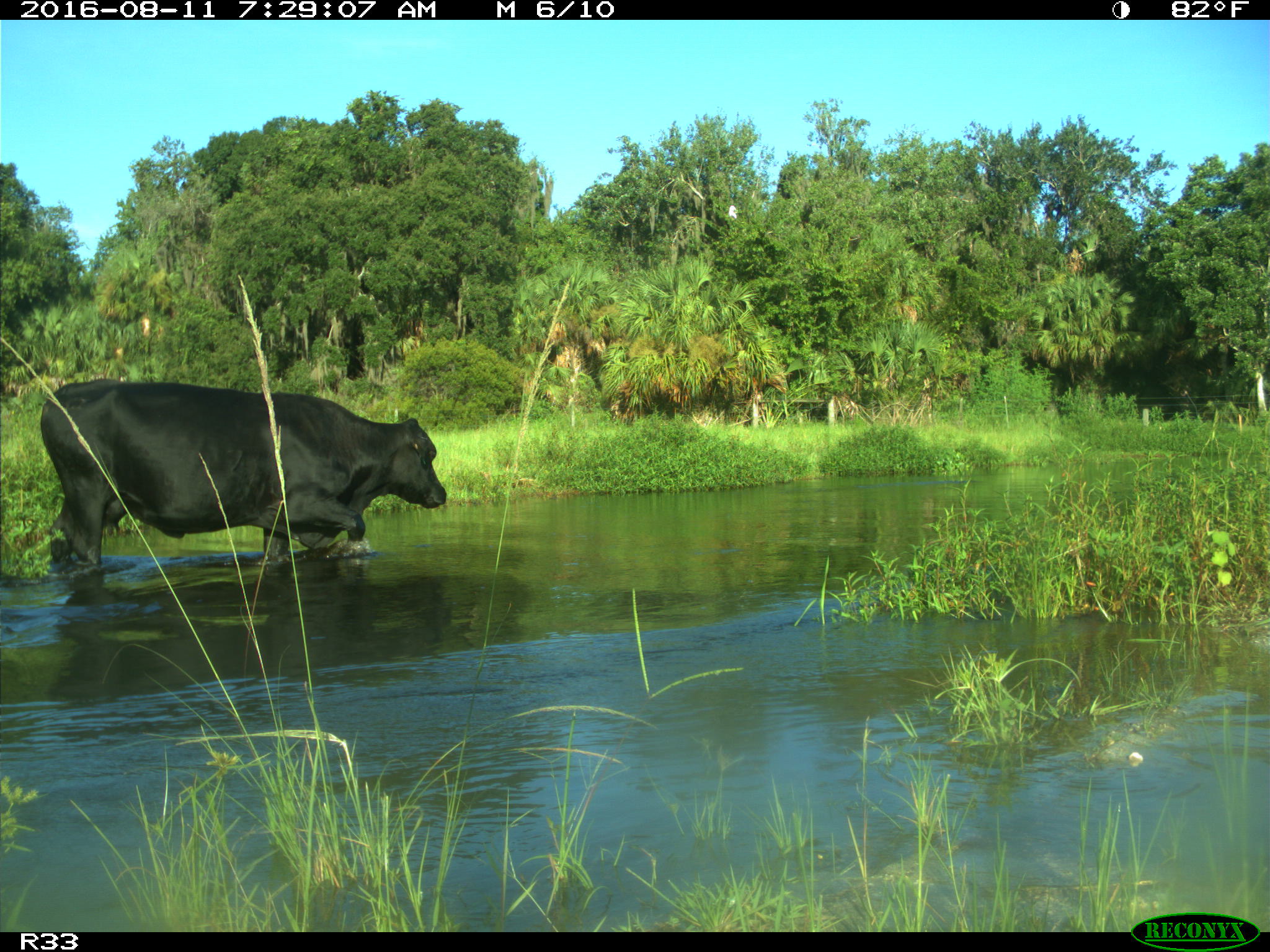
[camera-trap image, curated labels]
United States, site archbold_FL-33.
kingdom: Animalia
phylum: Chordata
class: Mammalia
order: Artiodactyla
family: Bovidae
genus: Bos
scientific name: Bos taurus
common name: domestic cow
Bos taurus (domestic cow).